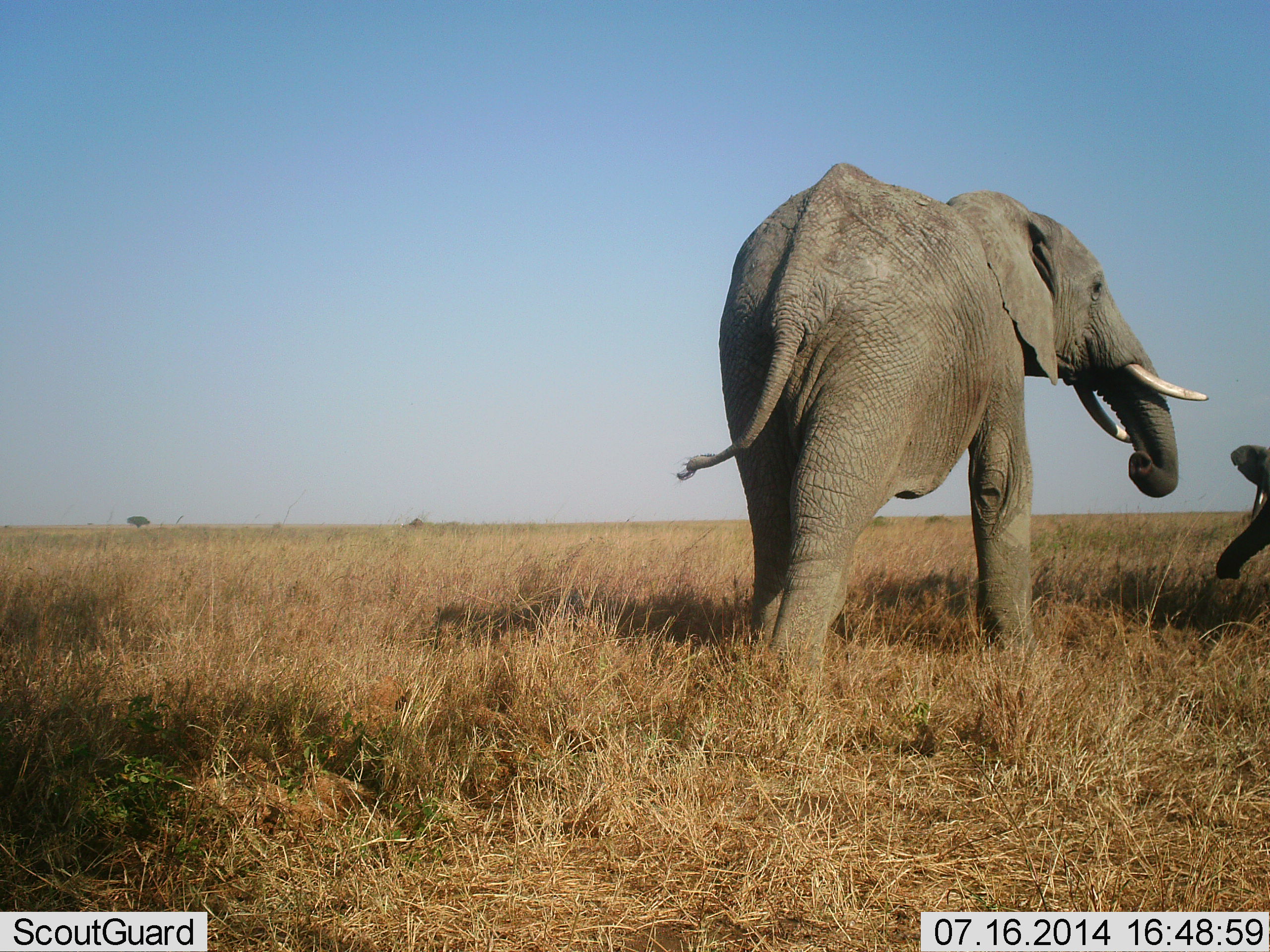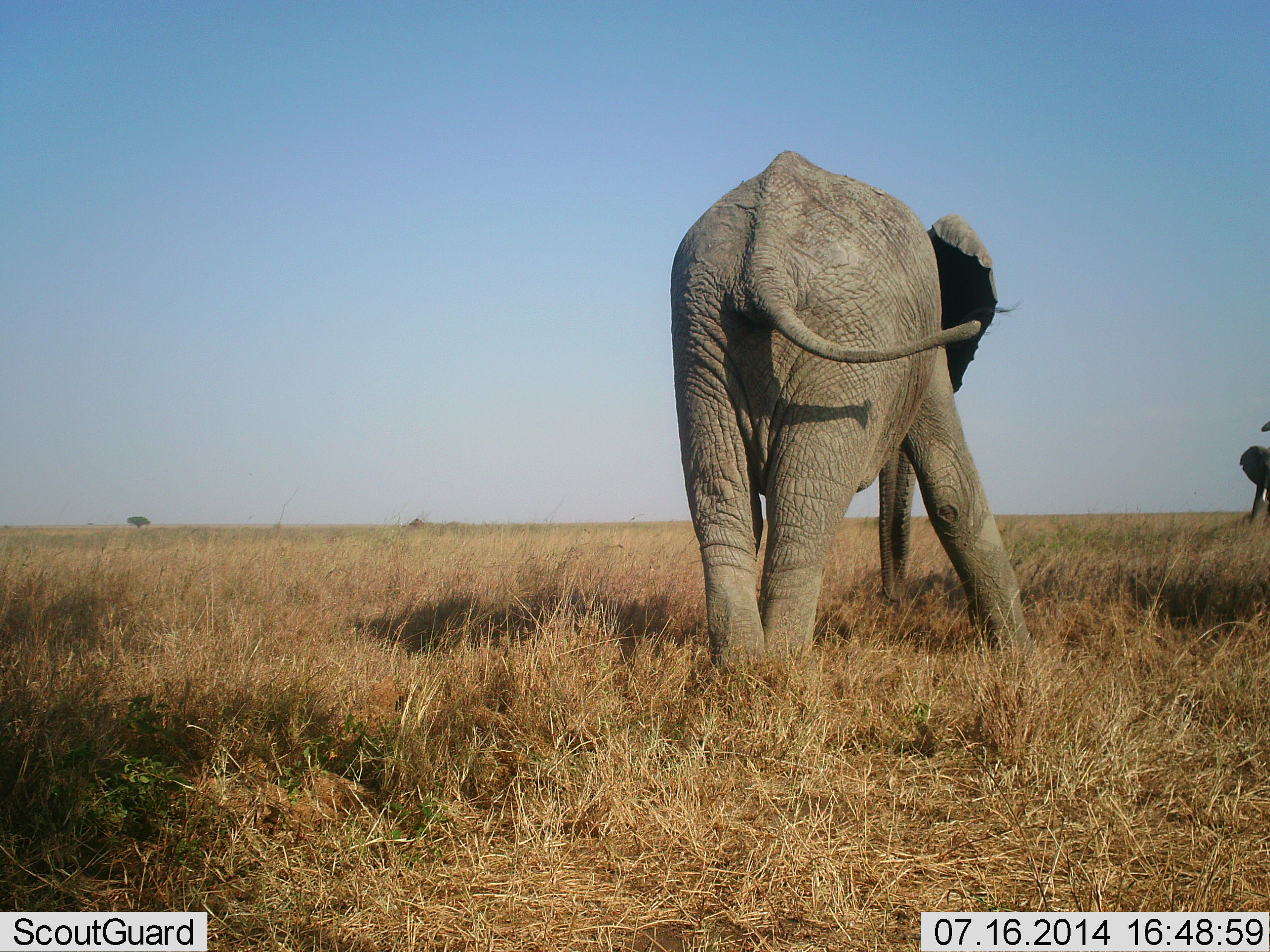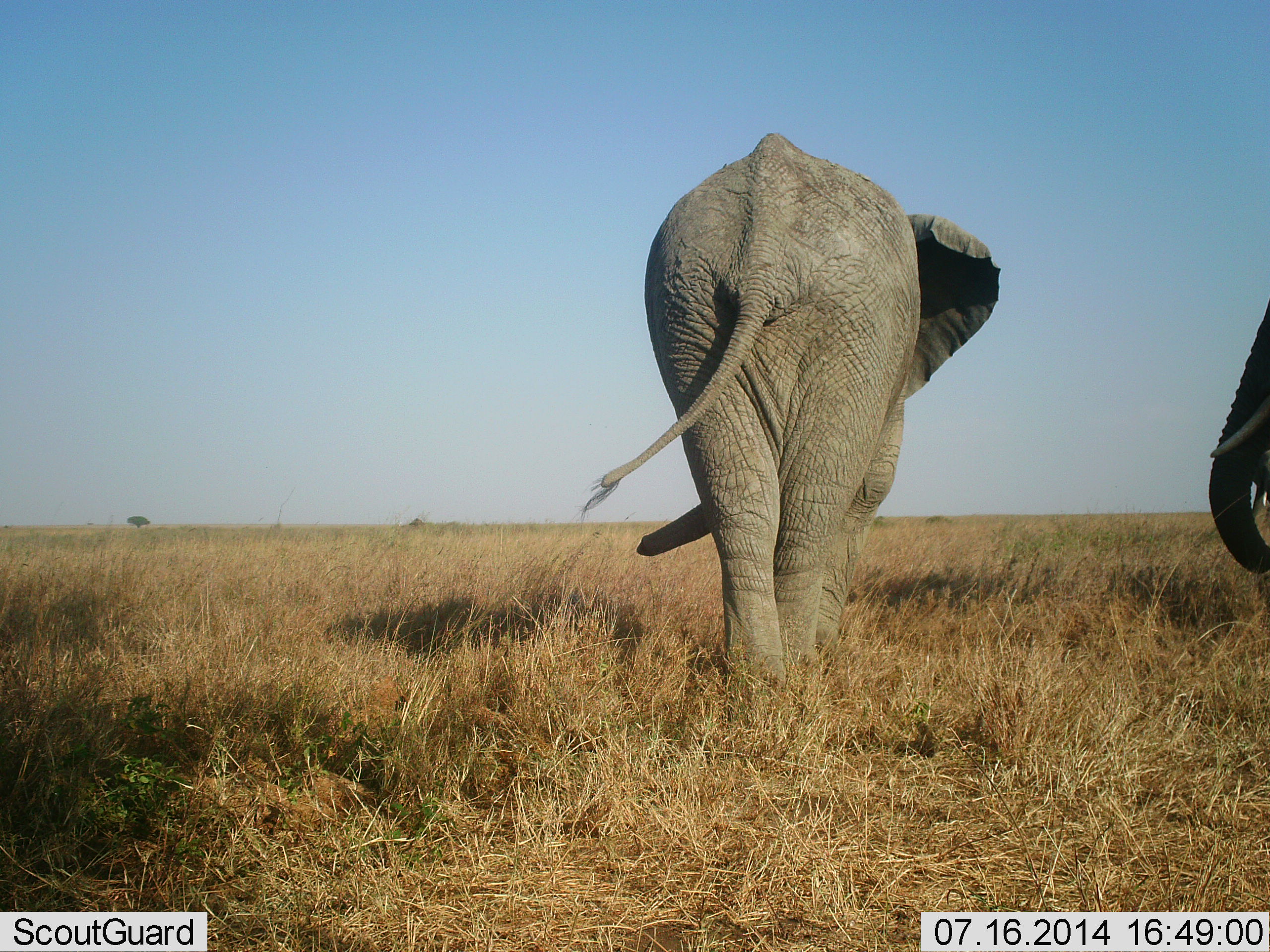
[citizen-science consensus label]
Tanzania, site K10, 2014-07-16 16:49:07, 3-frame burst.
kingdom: Animalia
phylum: Chordata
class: Mammalia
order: Proboscidea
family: Elephantidae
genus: Loxodonta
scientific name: Loxodonta africana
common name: african bush elephant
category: elephant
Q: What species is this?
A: Elephant (african bush elephant) (Loxodonta africana).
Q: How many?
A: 2.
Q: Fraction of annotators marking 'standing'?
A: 60%.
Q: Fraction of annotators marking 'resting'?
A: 0%.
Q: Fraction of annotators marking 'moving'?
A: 50%.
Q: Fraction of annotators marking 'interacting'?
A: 10%.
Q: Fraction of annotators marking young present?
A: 0%.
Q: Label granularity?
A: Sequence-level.